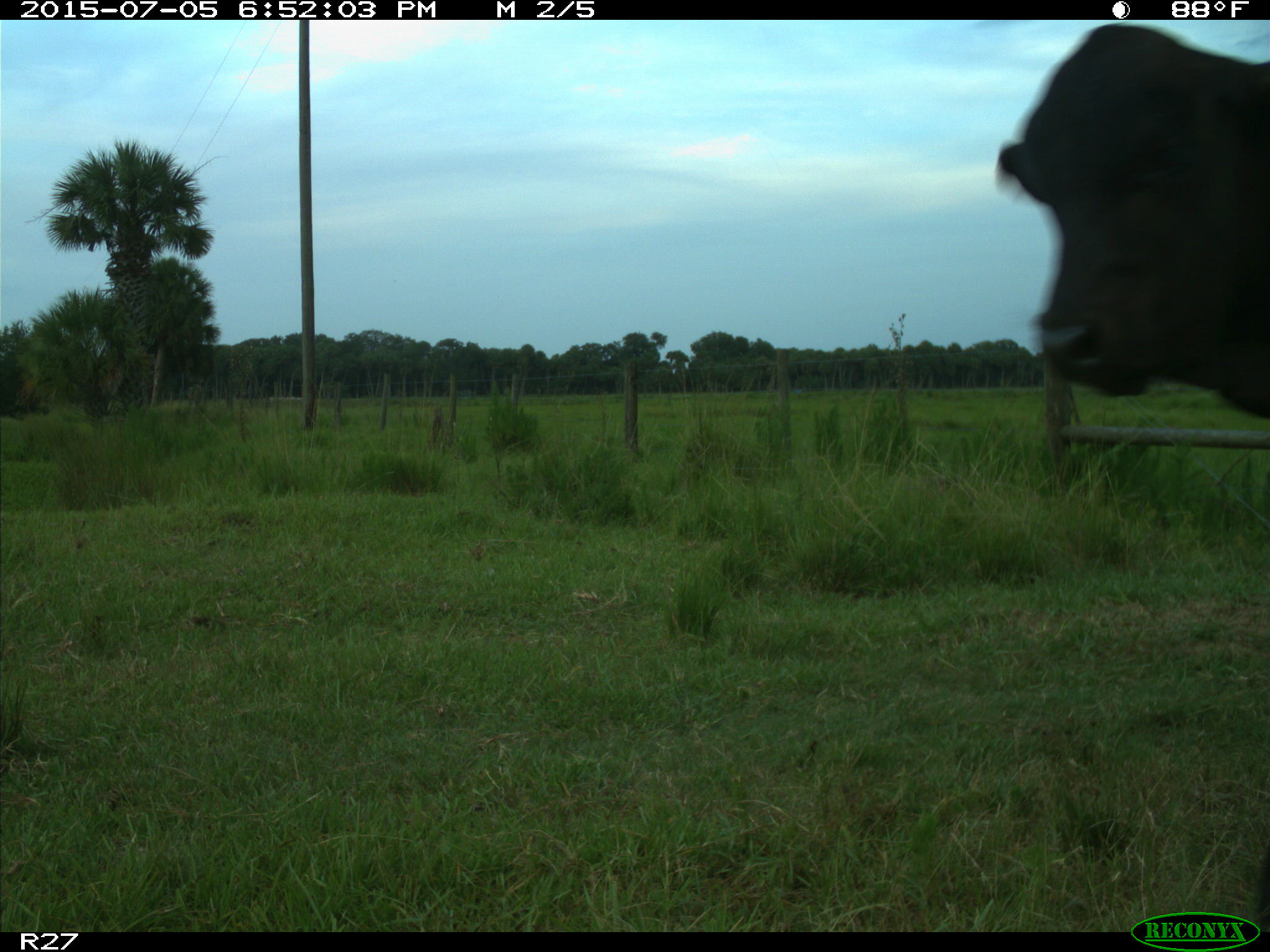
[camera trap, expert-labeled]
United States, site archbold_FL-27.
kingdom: Animalia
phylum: Chordata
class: Mammalia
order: Artiodactyla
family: Bovidae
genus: Bos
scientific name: Bos taurus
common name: domestic cow